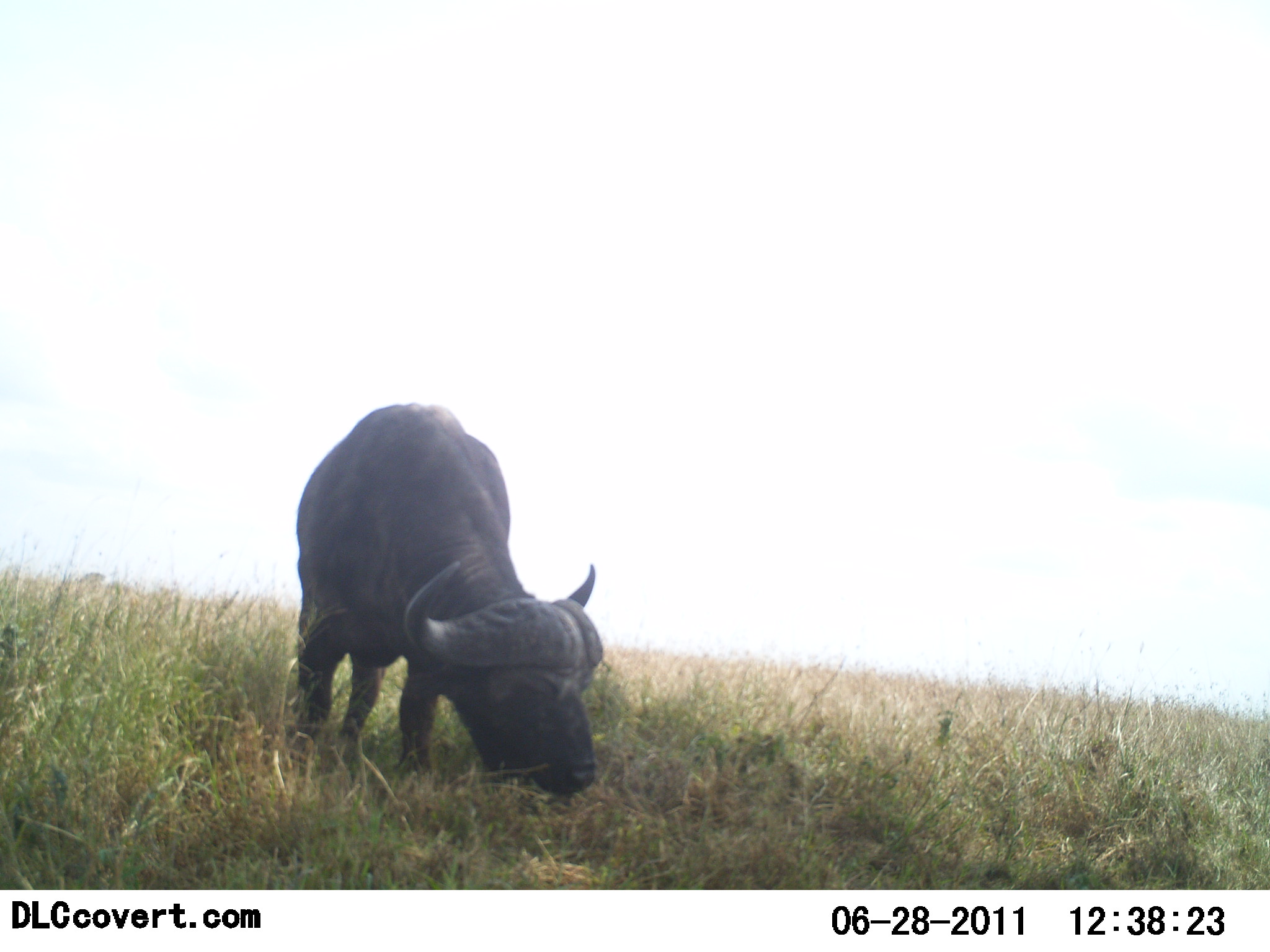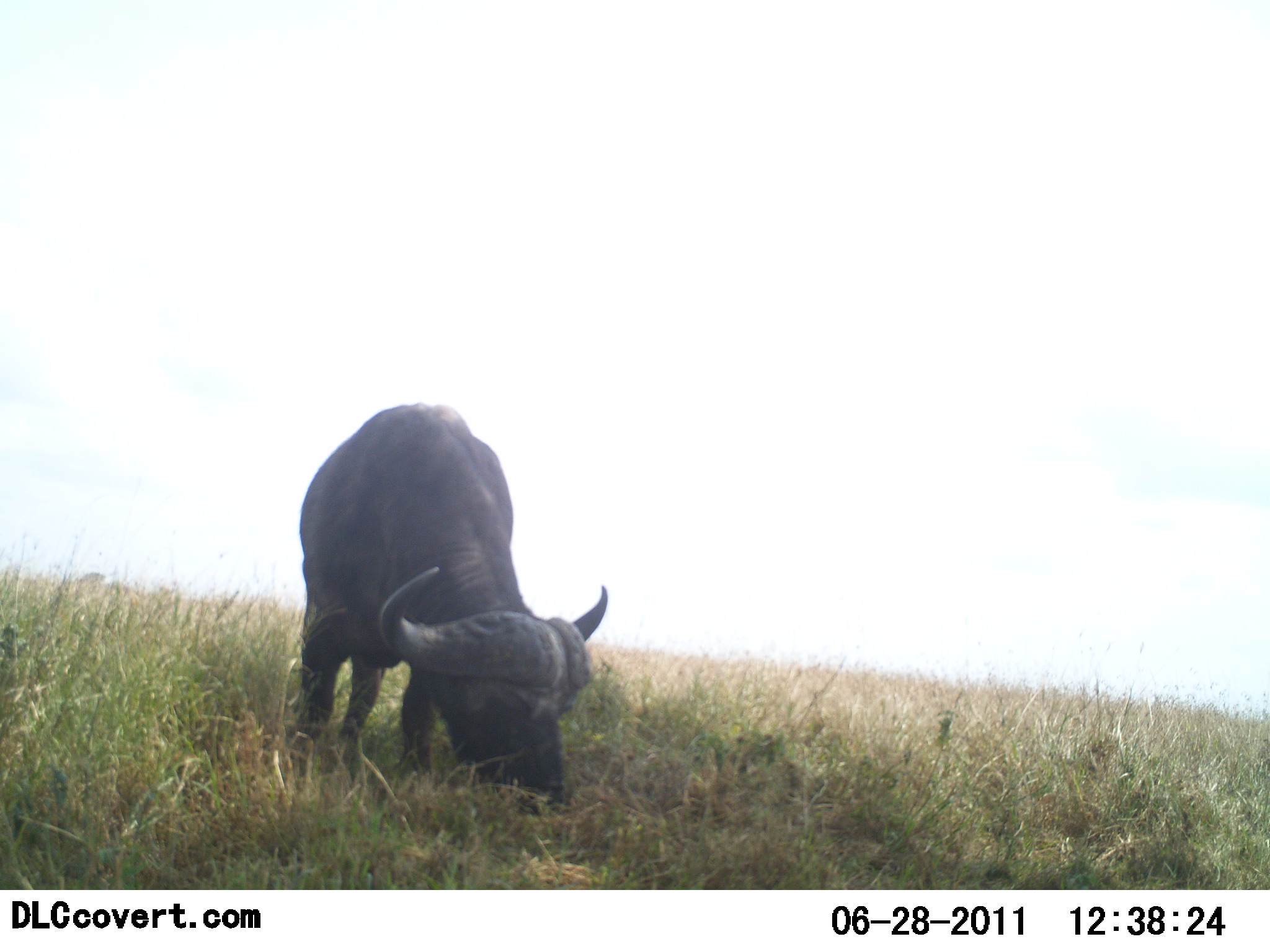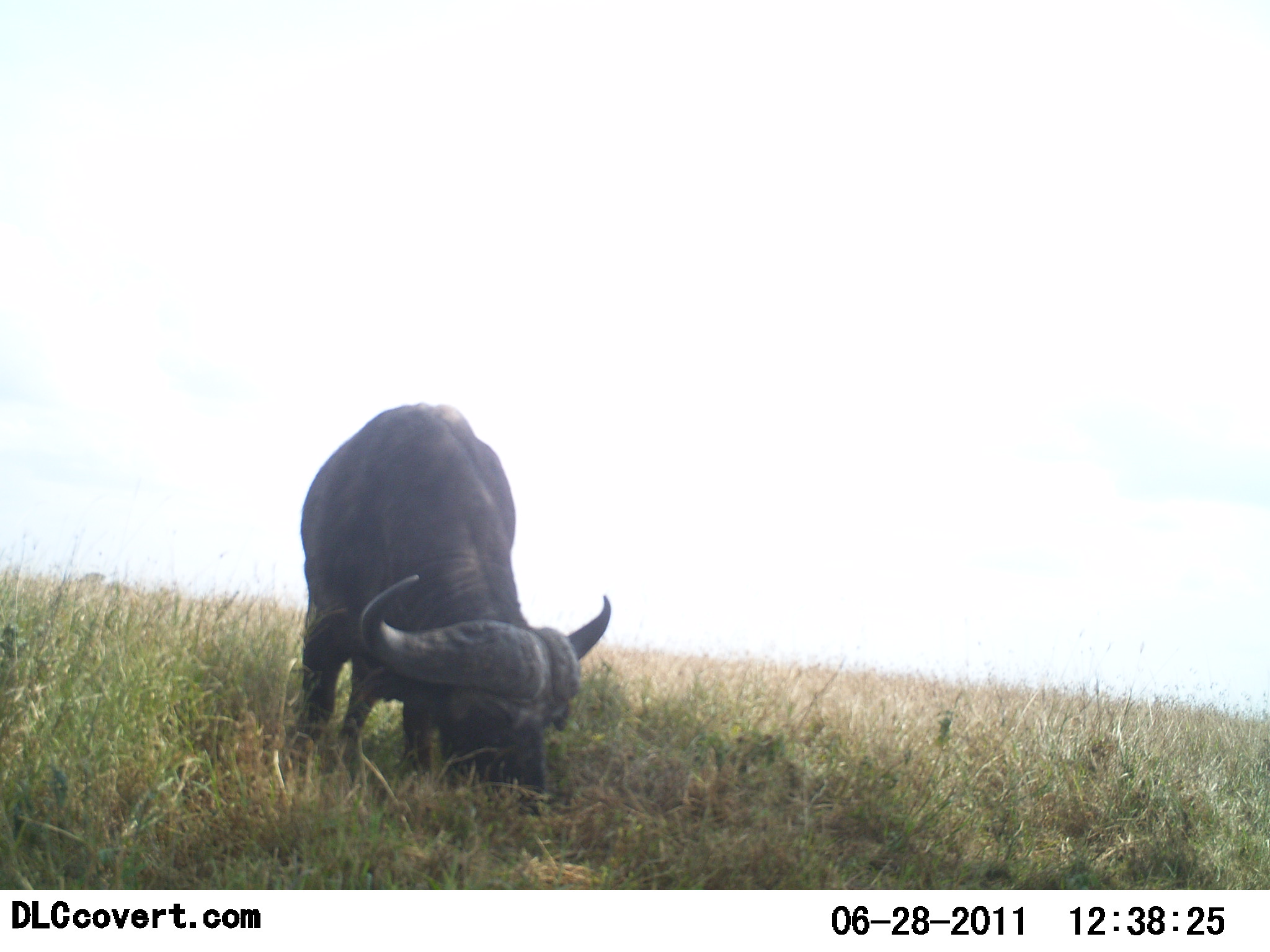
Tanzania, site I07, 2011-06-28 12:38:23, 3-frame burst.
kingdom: Animalia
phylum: Chordata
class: Mammalia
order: Artiodactyla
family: Bovidae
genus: Syncerus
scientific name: Syncerus caffer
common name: cape buffalo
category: buffalo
Buffalo (cape buffalo) (Syncerus caffer), count 1. Behavior (volunteer vote fractions): standing 38%, resting 0%, moving 0%, interacting 0%. Young present (vote fraction): 0%. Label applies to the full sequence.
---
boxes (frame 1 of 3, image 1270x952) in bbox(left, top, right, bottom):
animal: bbox(286, 400, 605, 807)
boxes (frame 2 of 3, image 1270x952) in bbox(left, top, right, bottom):
animal: bbox(290, 400, 611, 821)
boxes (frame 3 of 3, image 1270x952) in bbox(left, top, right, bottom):
animal: bbox(292, 402, 611, 842)